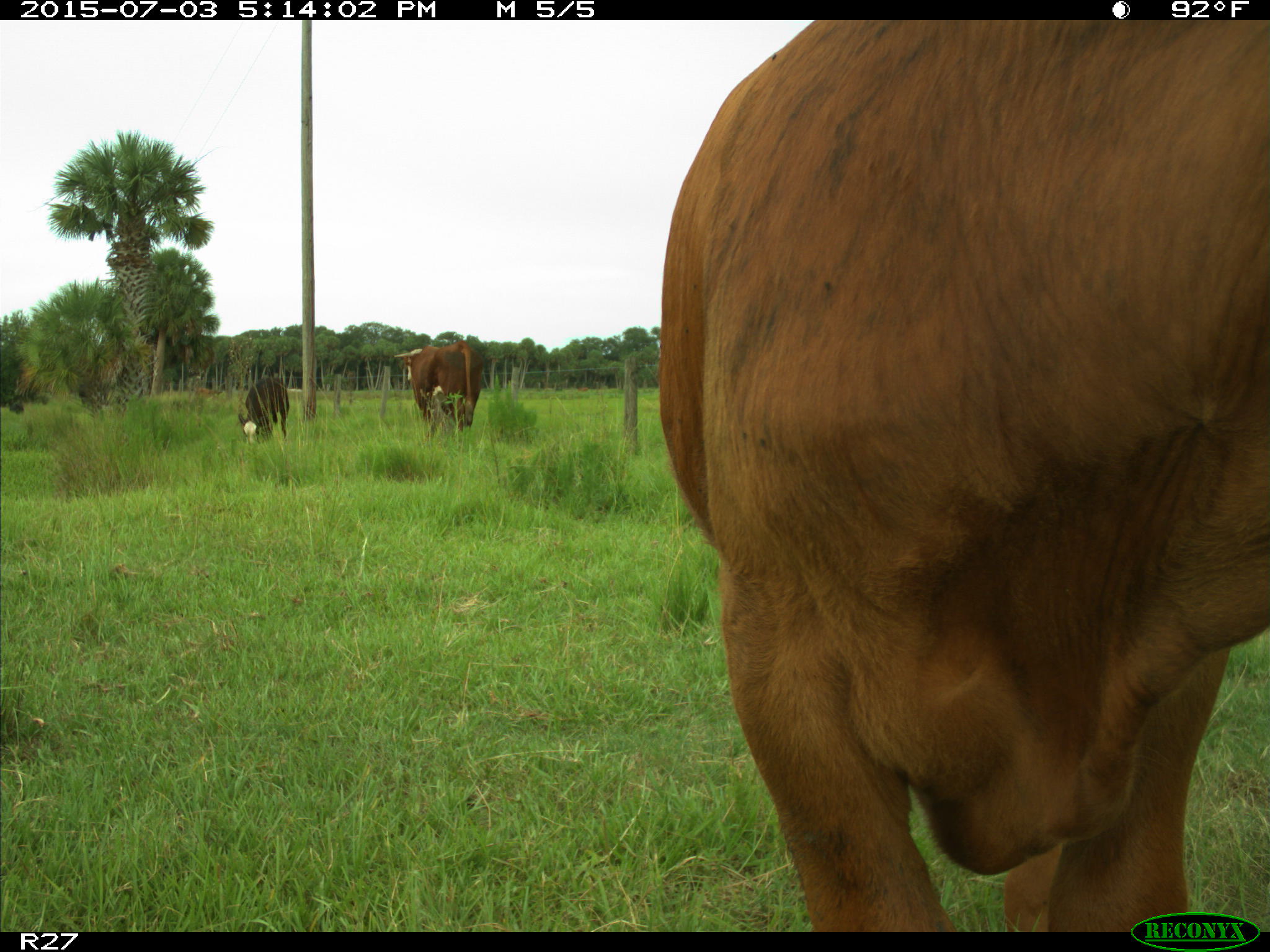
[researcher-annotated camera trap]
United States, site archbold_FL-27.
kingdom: Animalia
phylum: Chordata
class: Mammalia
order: Artiodactyla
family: Bovidae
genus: Bos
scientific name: Bos taurus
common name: domestic cow